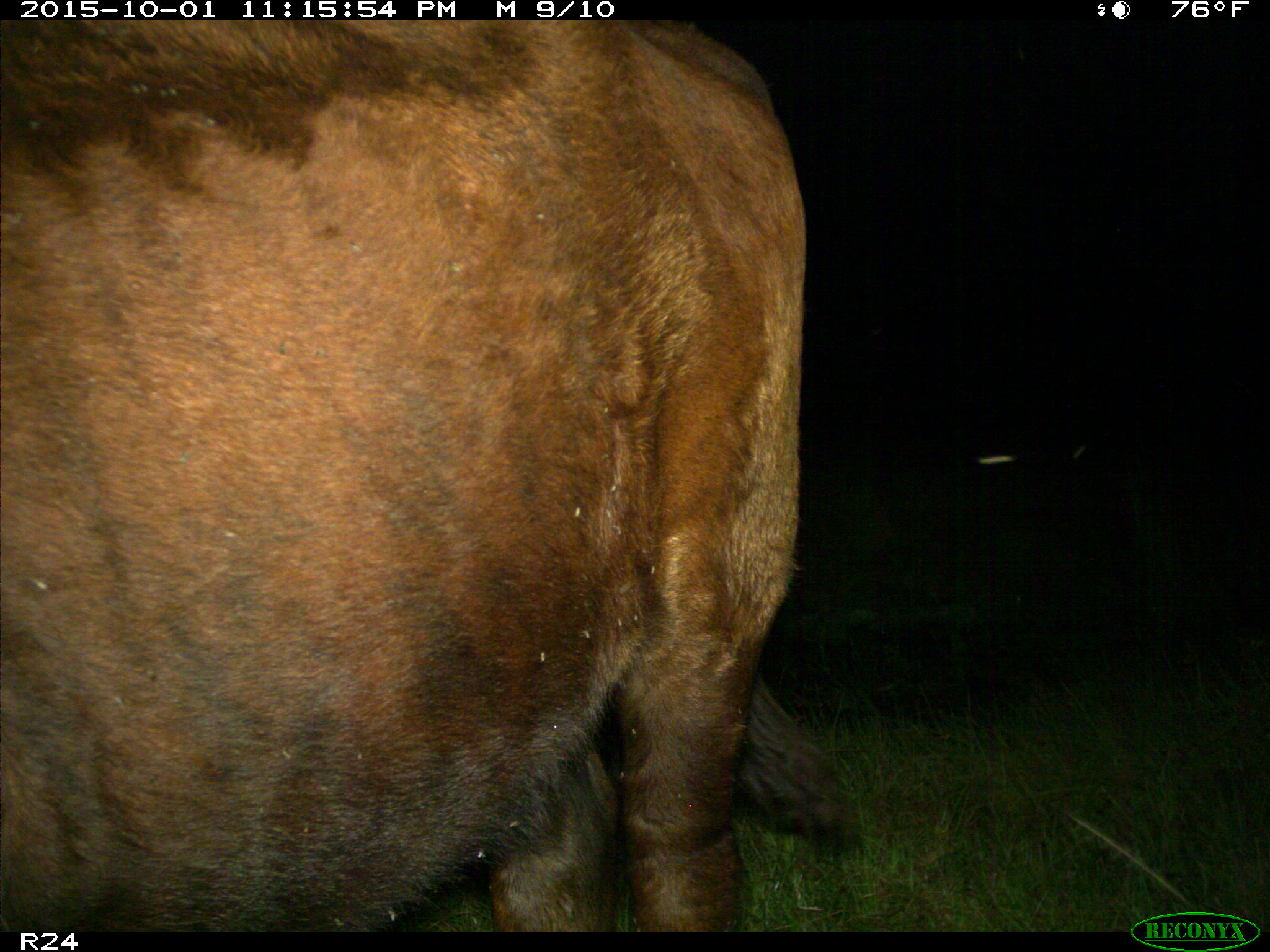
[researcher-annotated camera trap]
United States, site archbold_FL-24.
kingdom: Animalia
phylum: Chordata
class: Mammalia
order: Artiodactyla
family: Bovidae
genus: Bos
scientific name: Bos taurus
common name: domestic cow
Bos taurus (domestic cow).